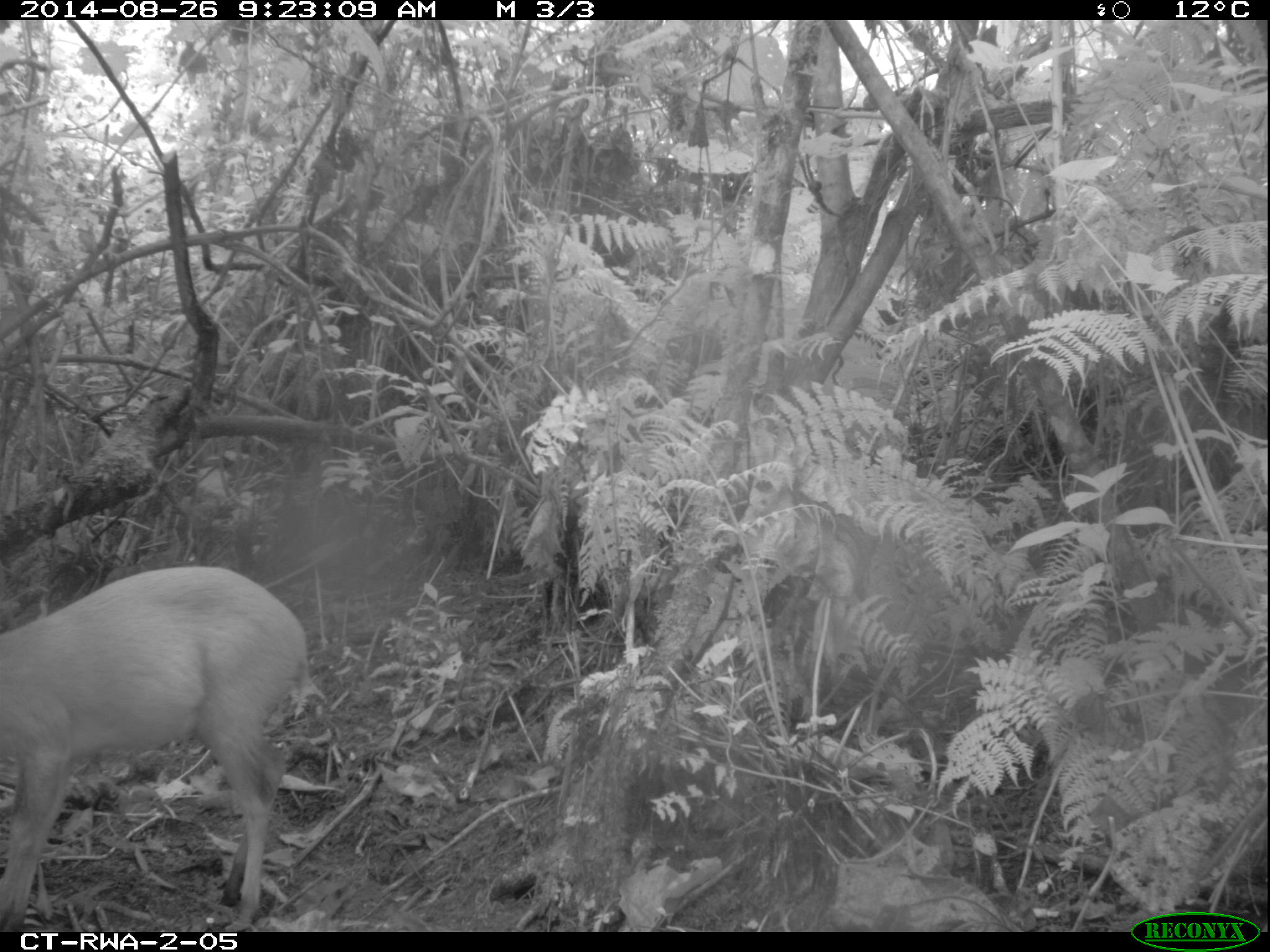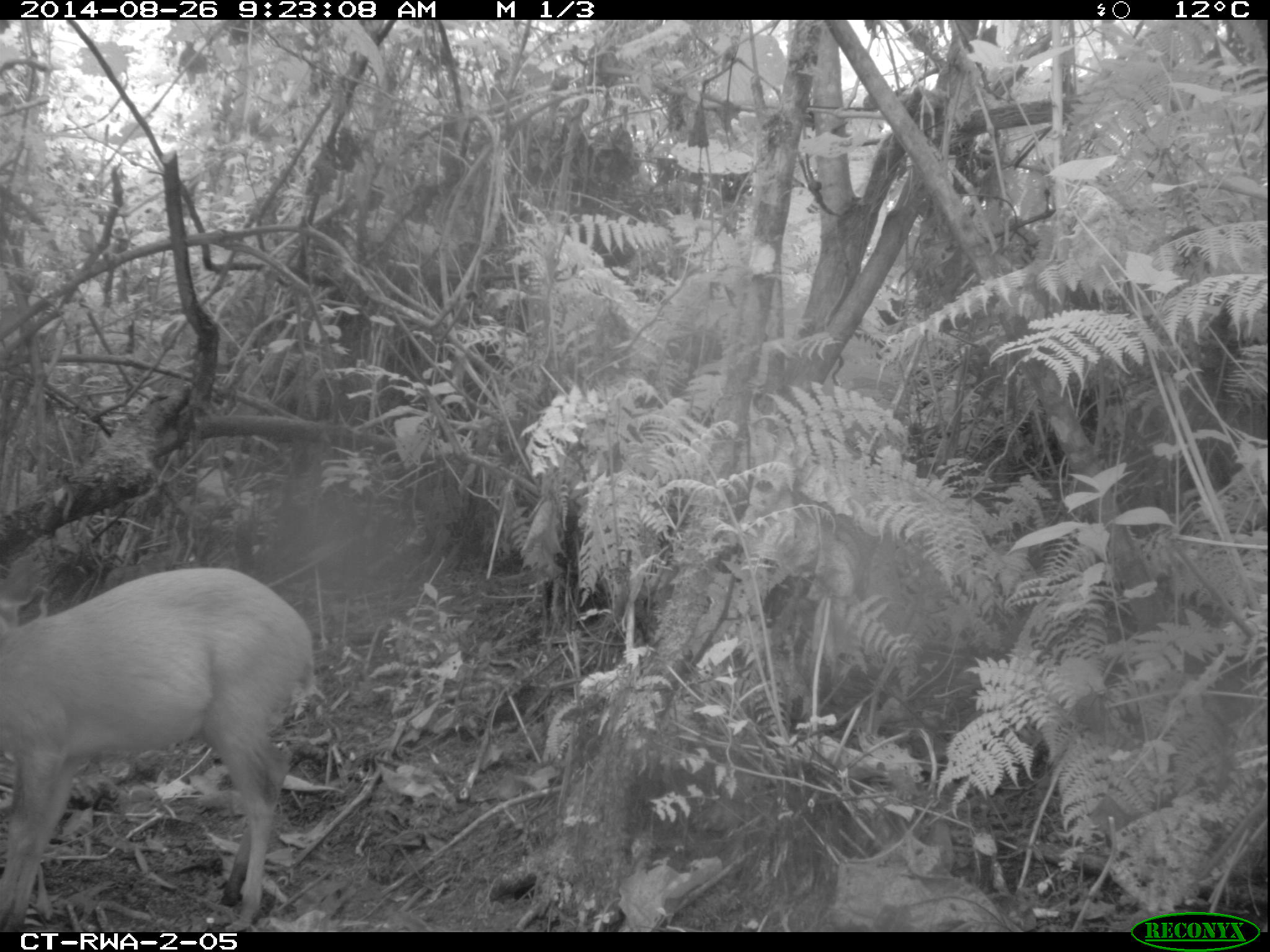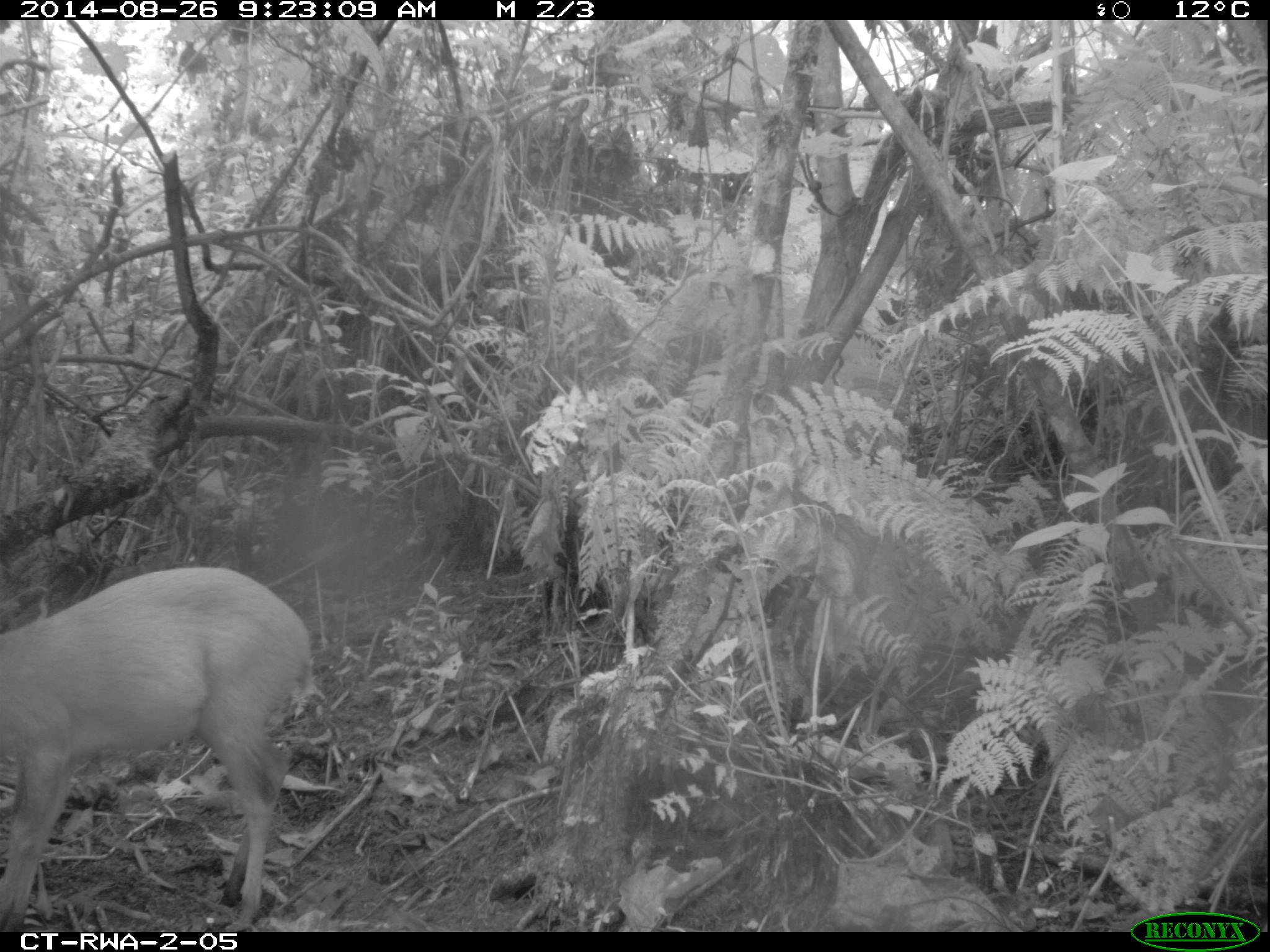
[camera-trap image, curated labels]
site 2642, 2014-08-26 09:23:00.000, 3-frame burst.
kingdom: Animalia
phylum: Chordata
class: Mammalia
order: Artiodactyla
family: Bovidae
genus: Cephalophus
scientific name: Cephalophus nigrifrons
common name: black-fronted duiker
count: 1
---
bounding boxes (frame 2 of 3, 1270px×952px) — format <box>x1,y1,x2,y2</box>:
cephalophus nigrifrons: <box>0,559,321,931</box>